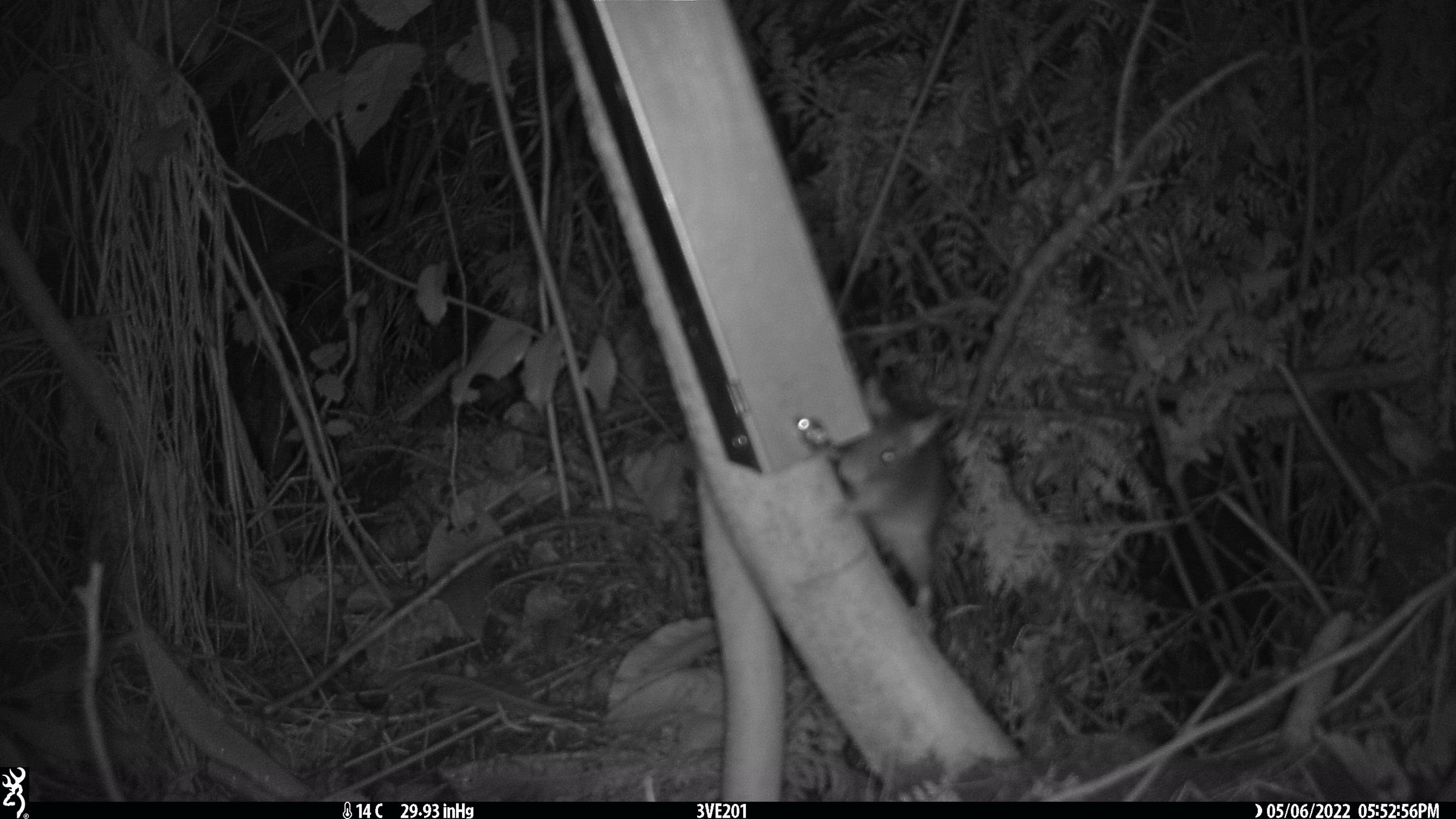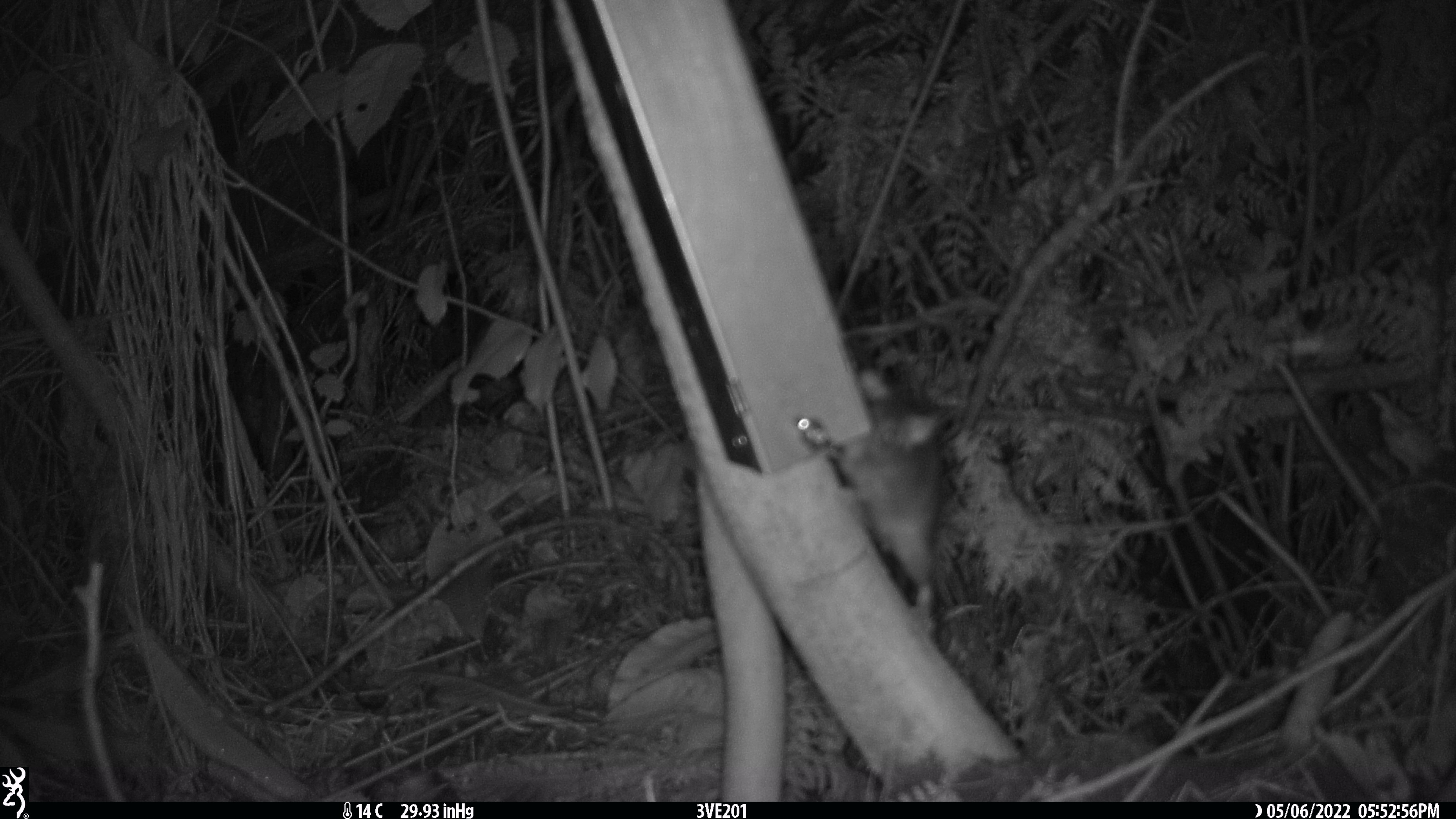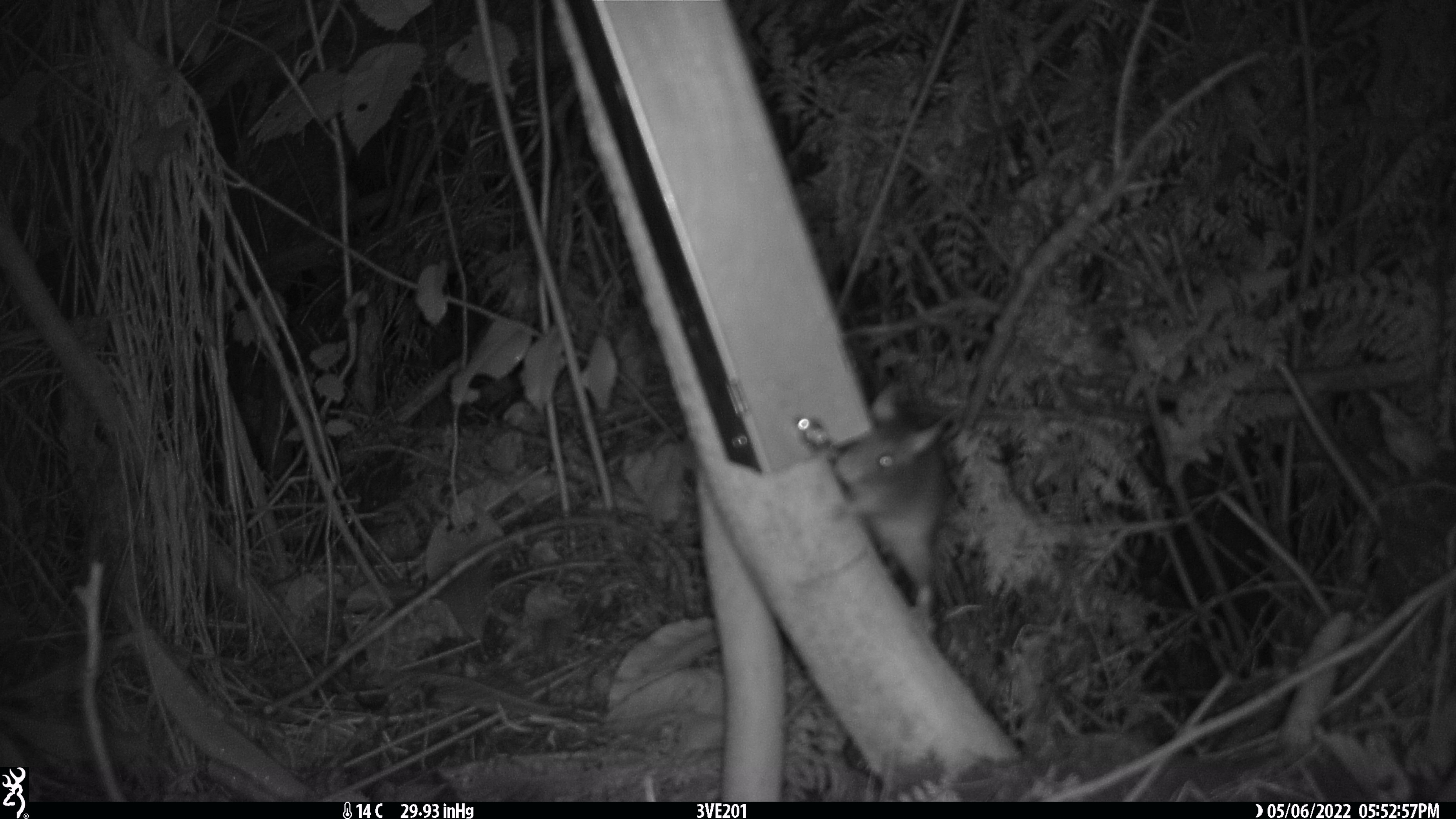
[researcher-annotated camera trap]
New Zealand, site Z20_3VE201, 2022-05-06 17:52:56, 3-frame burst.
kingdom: Animalia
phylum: Chordata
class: Mammalia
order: Rodentia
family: Muridae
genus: Rattus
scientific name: Rattus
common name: rat